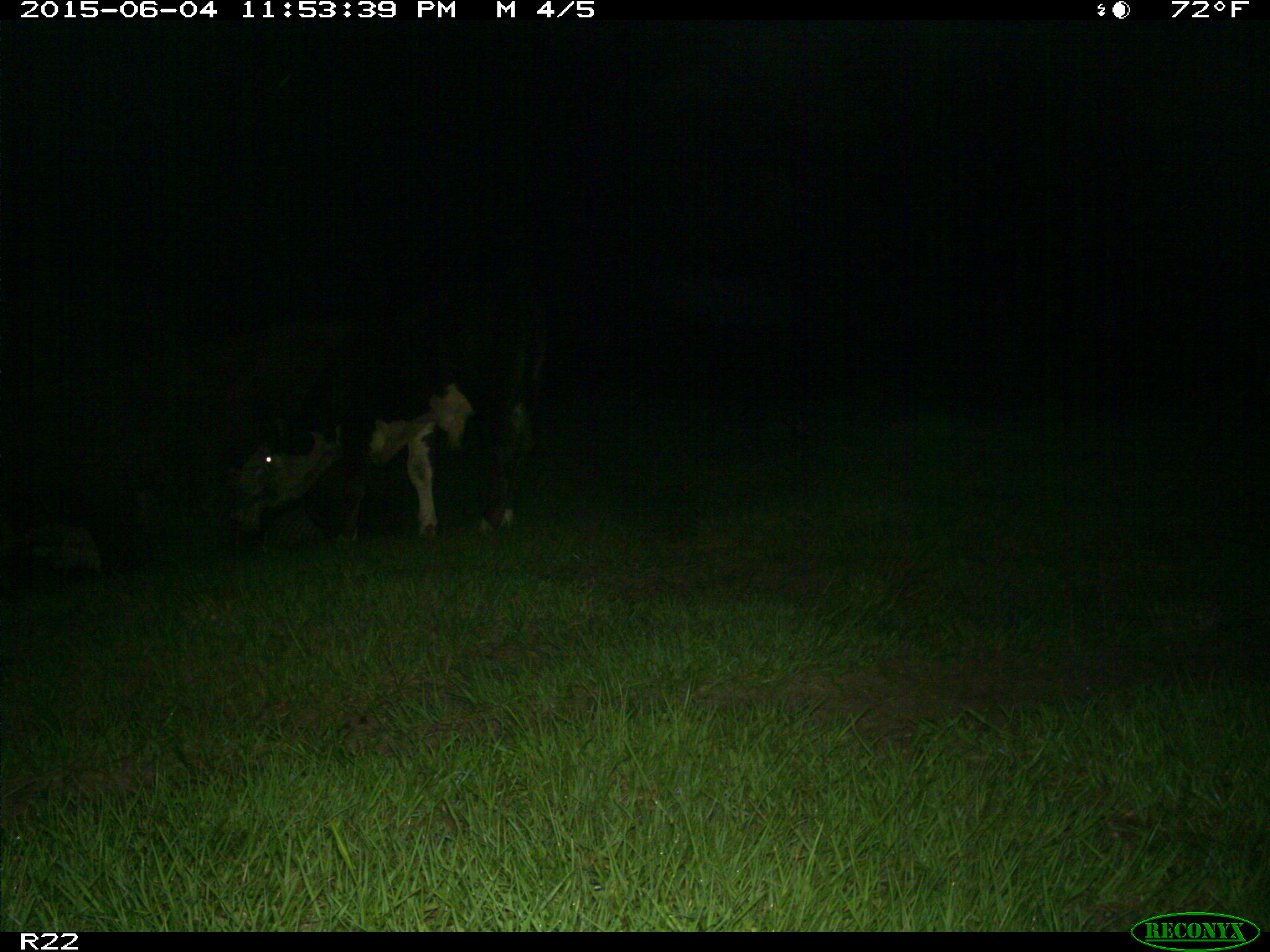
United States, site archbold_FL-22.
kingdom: Animalia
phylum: Chordata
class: Mammalia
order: Artiodactyla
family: Bovidae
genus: Bos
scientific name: Bos taurus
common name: domestic cow